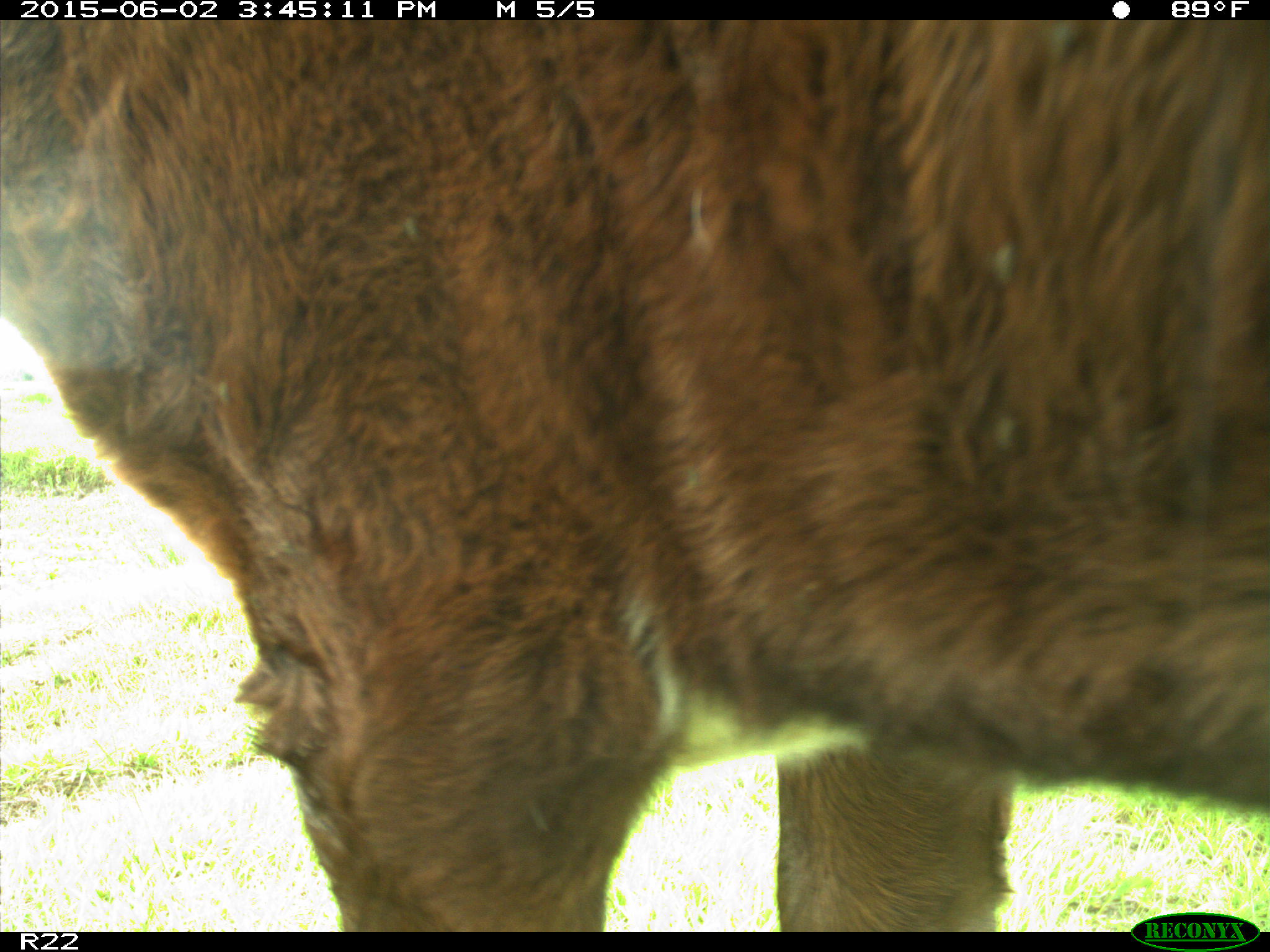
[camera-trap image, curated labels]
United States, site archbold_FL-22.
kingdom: Animalia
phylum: Chordata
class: Mammalia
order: Artiodactyla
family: Bovidae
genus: Bos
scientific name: Bos taurus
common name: domestic cow